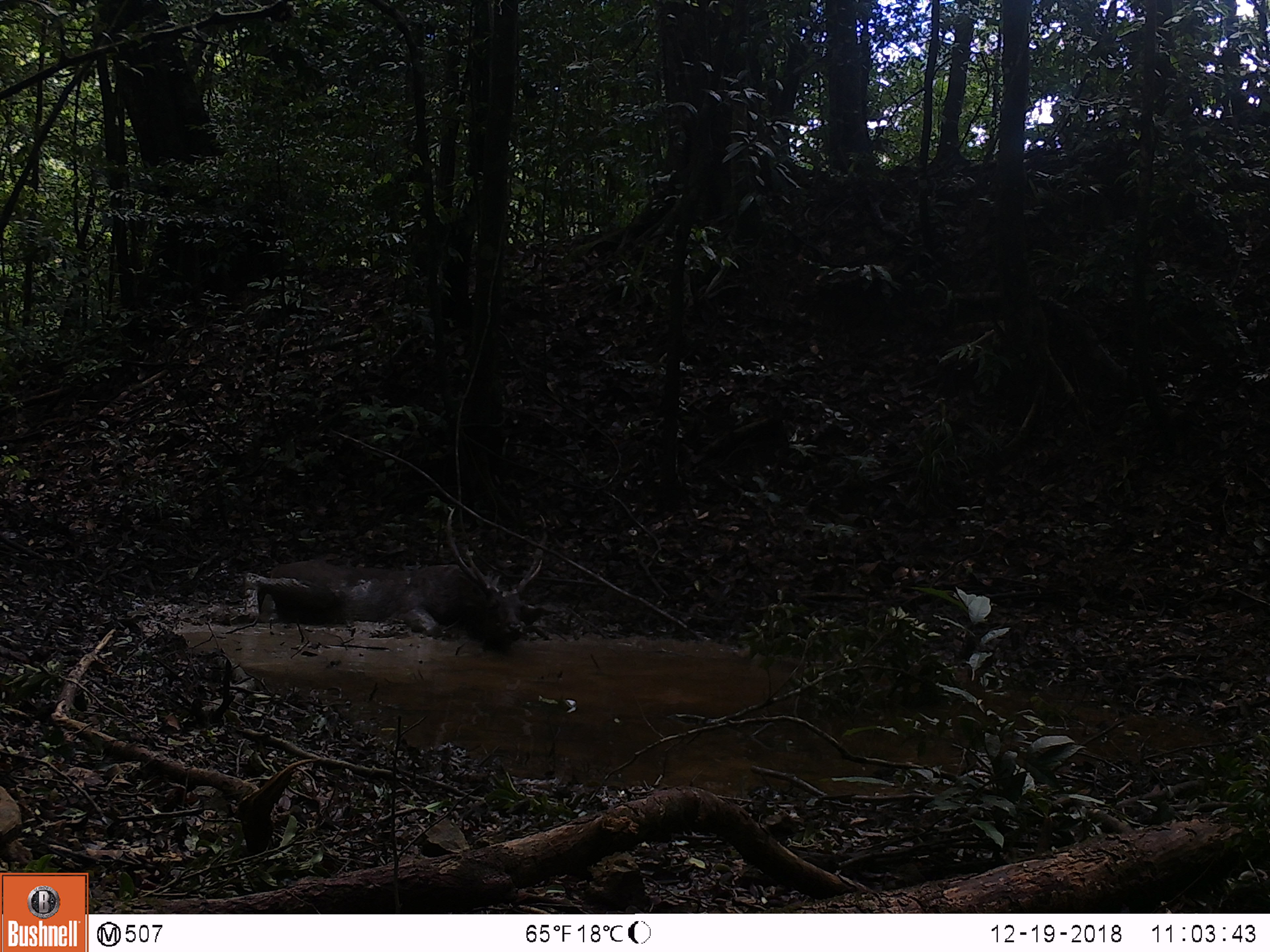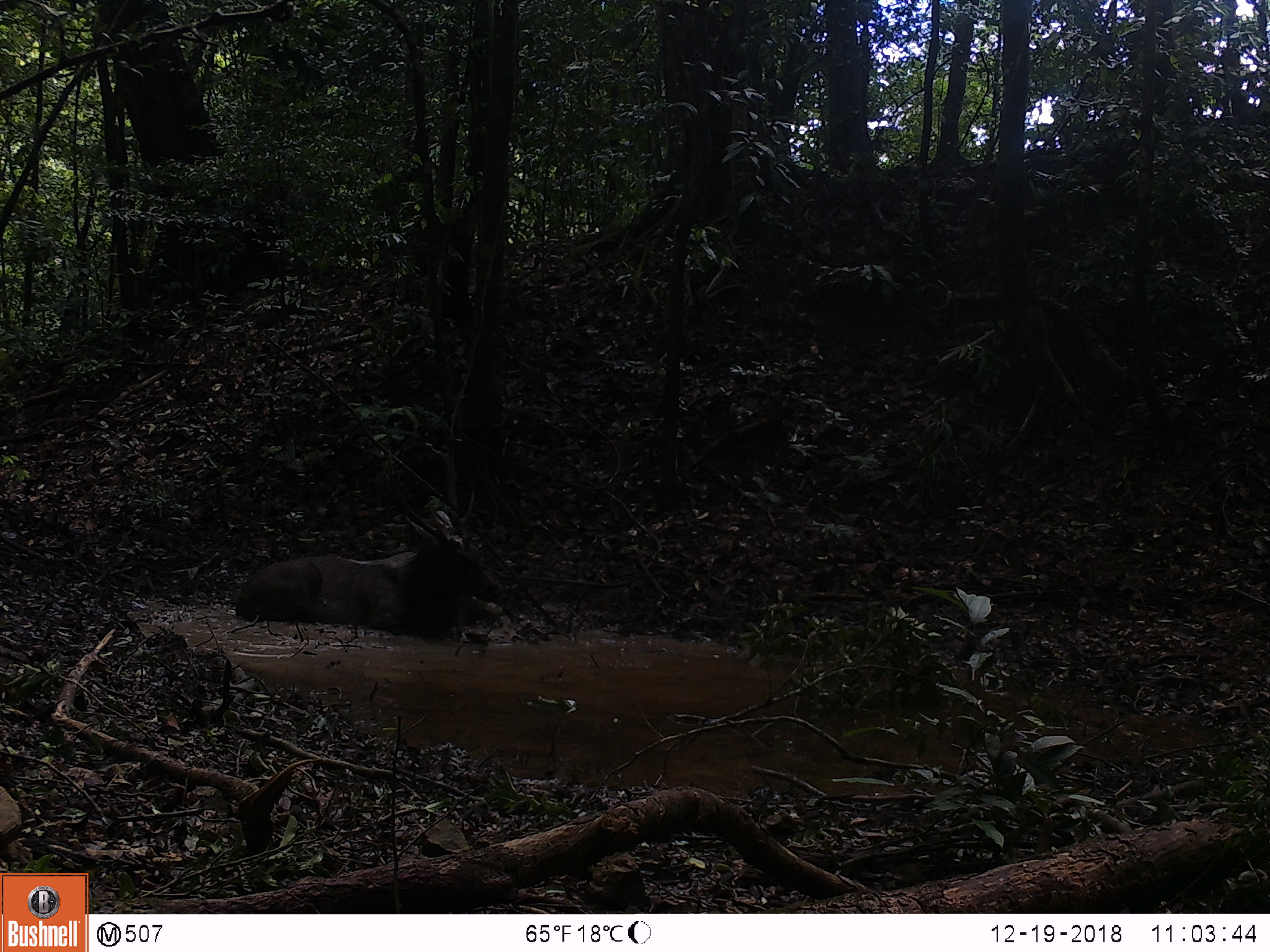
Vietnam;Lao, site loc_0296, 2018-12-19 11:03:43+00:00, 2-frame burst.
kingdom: Animalia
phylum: Chordata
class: Mammalia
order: Artiodactyla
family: Cervidae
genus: Rusa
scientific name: Rusa unicolor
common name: sambar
Sambar (Rusa unicolor). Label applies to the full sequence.